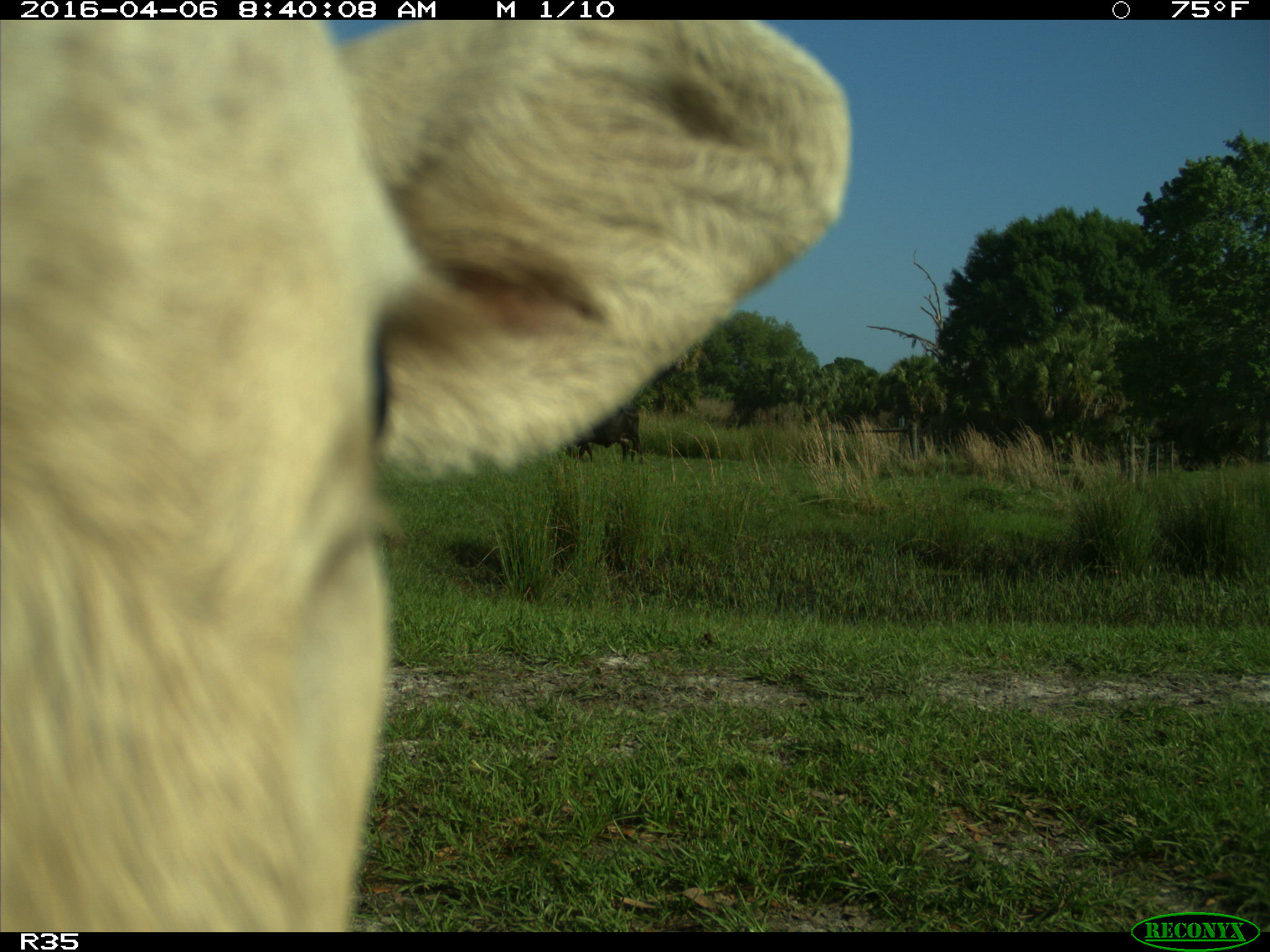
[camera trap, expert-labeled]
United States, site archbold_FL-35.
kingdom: Animalia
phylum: Chordata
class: Mammalia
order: Artiodactyla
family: Bovidae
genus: Bos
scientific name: Bos taurus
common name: domestic cow